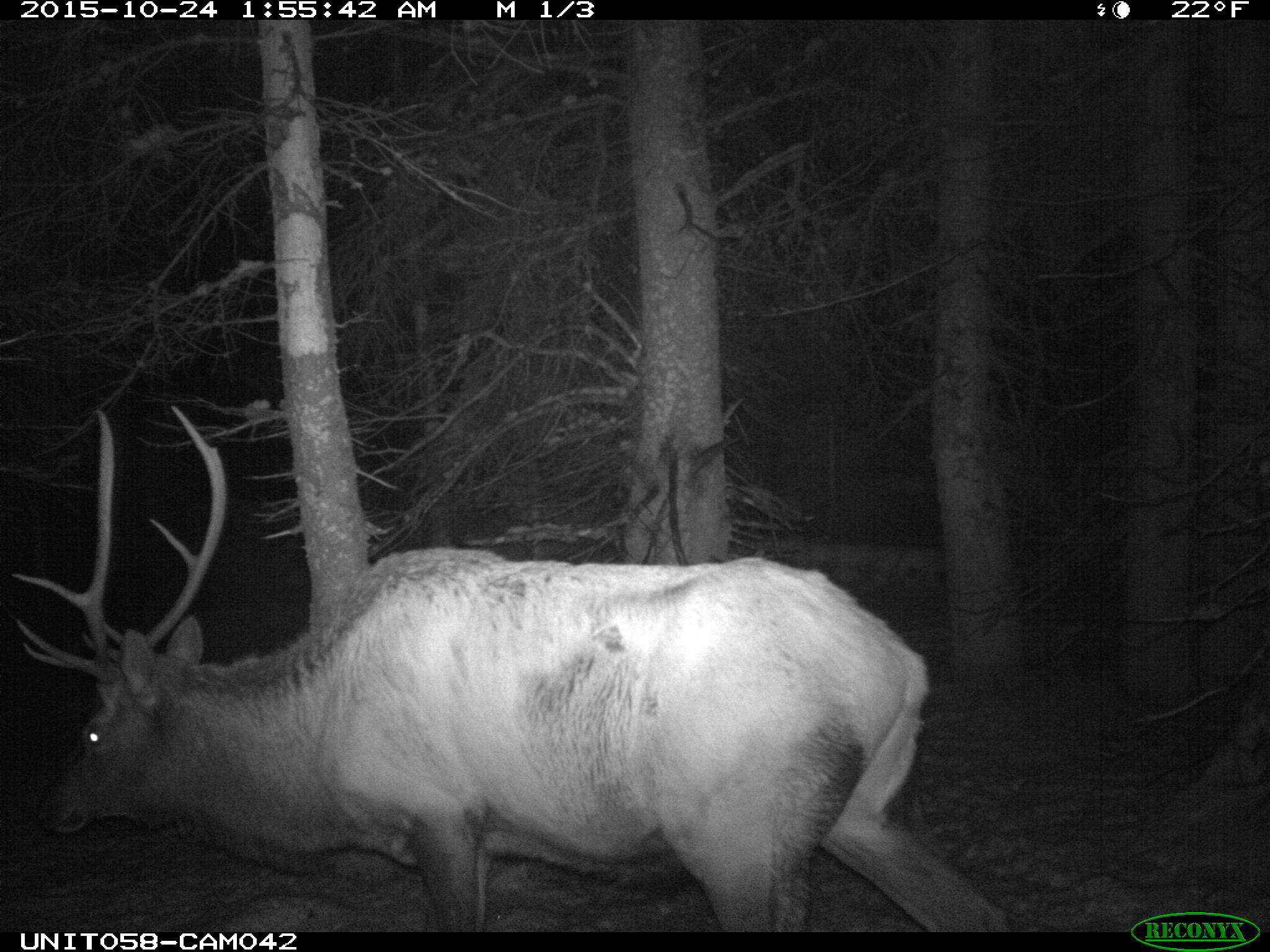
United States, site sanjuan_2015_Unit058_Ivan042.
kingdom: Animalia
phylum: Chordata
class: Mammalia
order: Artiodactyla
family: Cervidae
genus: Cervus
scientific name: Cervus elaphus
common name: red deer